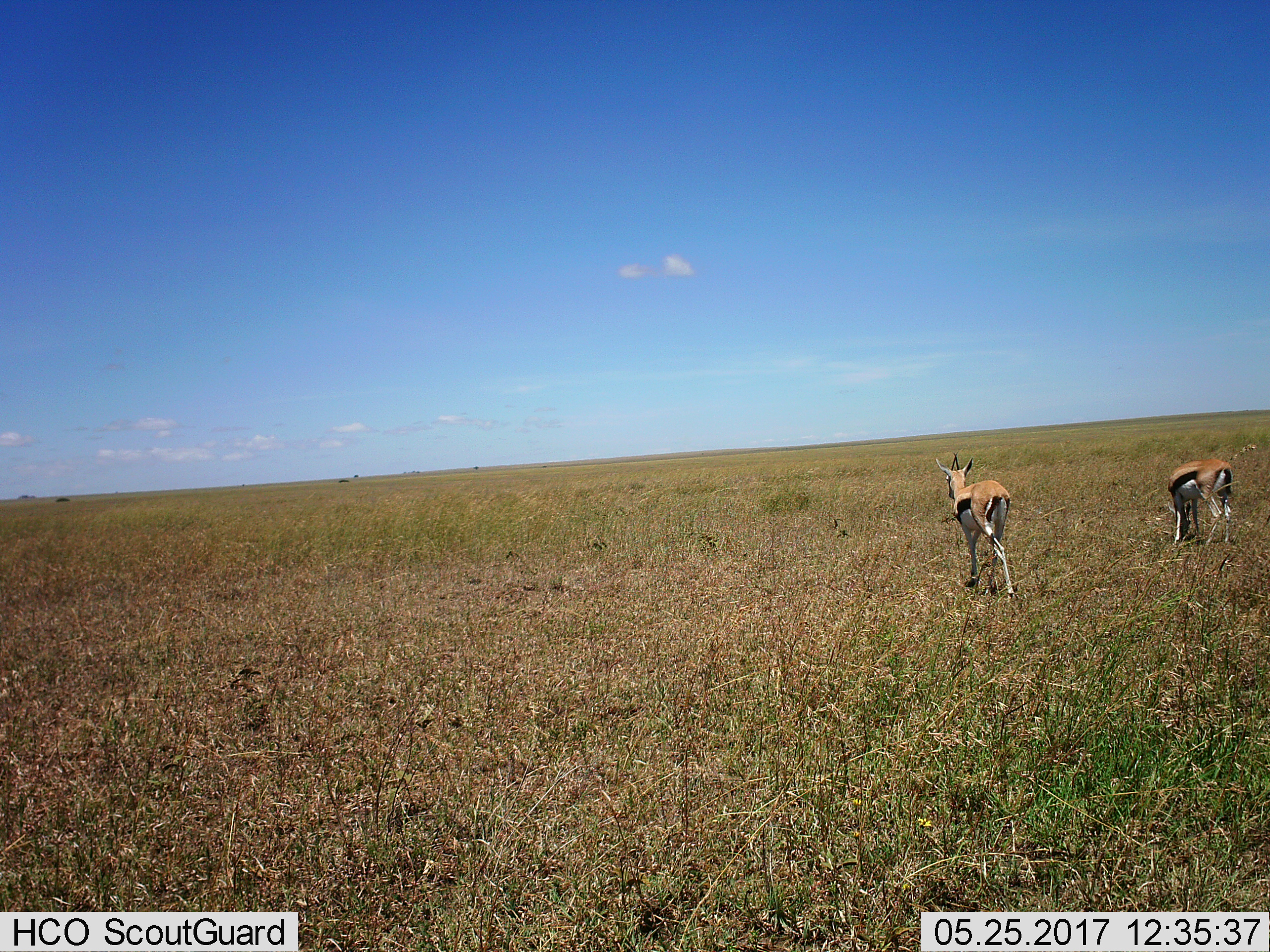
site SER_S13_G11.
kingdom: Animalia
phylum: Chordata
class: Mammalia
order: Artiodactyla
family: Bovidae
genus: Eudorcas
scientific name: Eudorcas thomsonii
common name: thomson's gazelle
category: gazellethomsons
Gazellethomsons (thomson's gazelle) (Eudorcas thomsonii), count 2. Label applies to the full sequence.